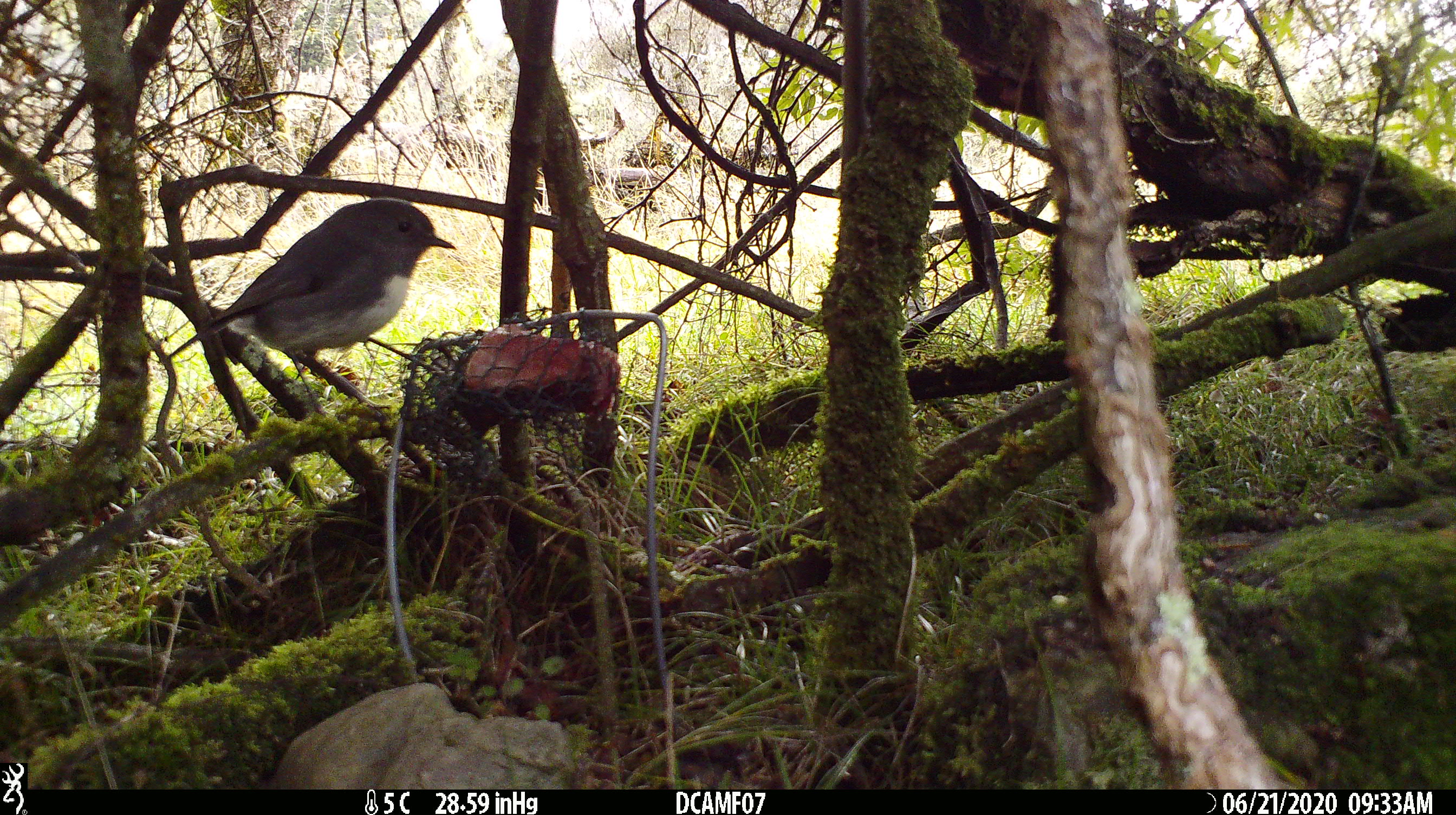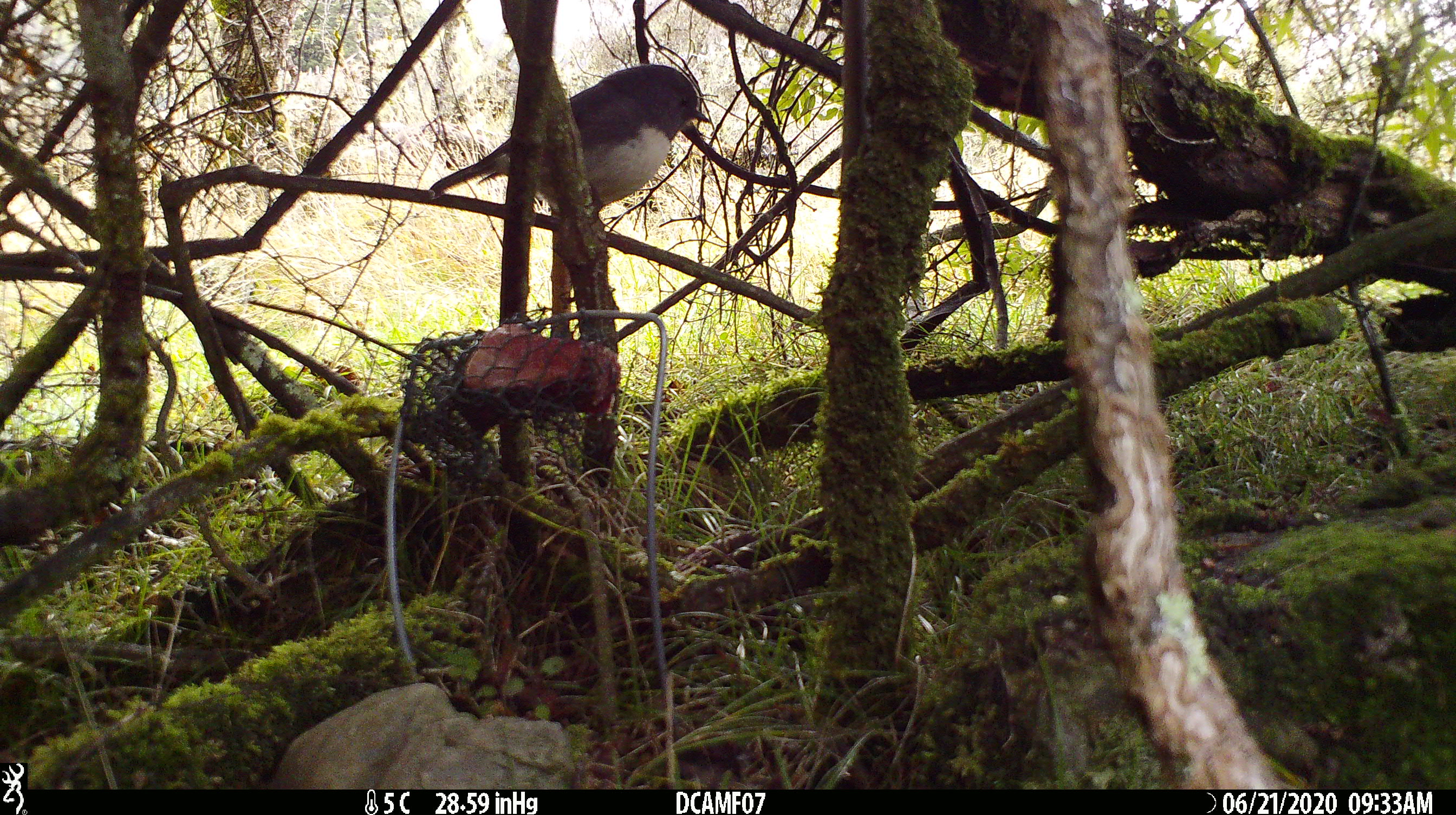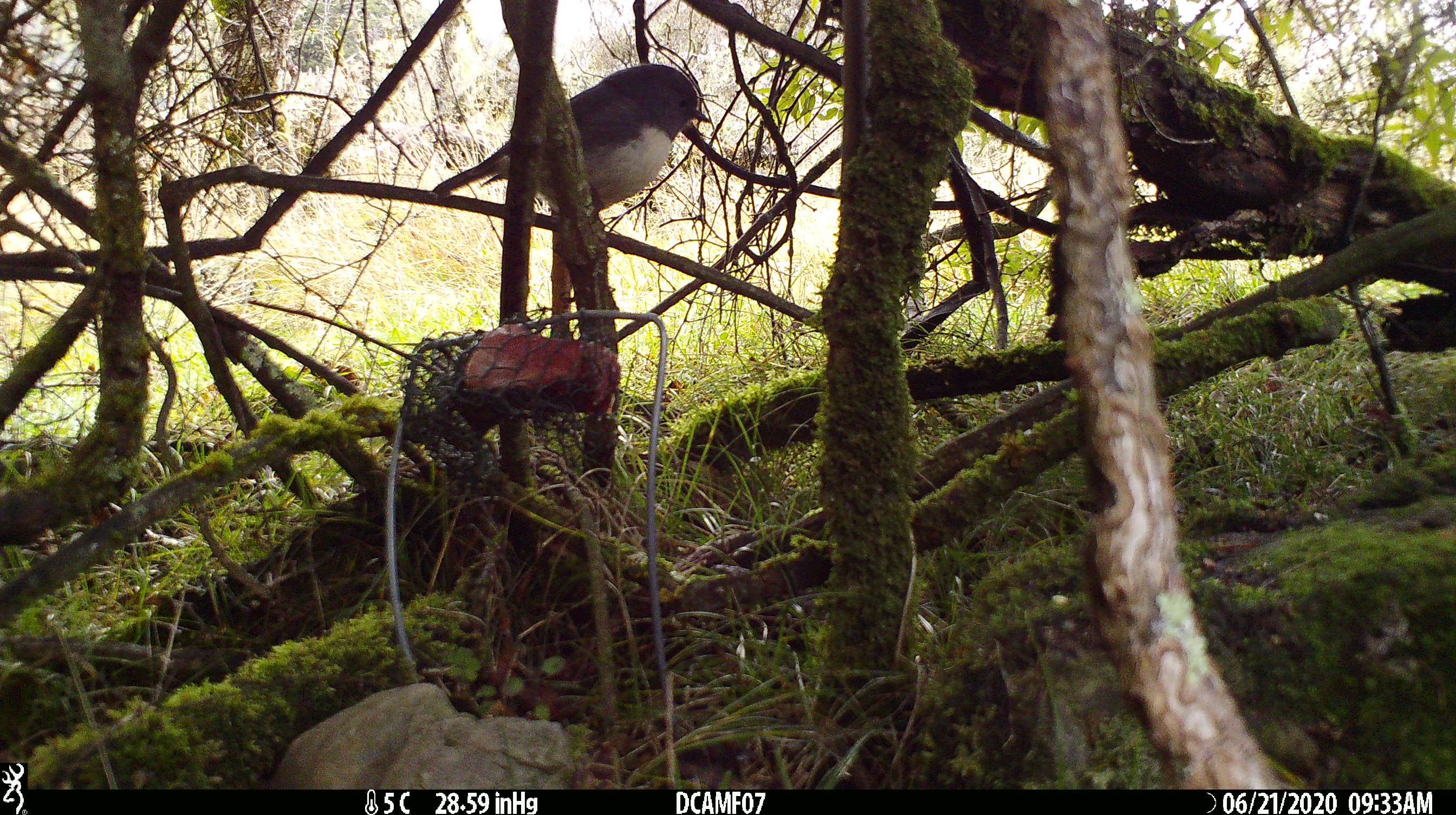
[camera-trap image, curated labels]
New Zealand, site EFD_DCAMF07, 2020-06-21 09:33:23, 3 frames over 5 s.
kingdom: Animalia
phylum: Chordata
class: Aves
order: Passeriformes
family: Petroicidae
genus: Petroica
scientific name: Petroica australis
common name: new zealand robin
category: robin